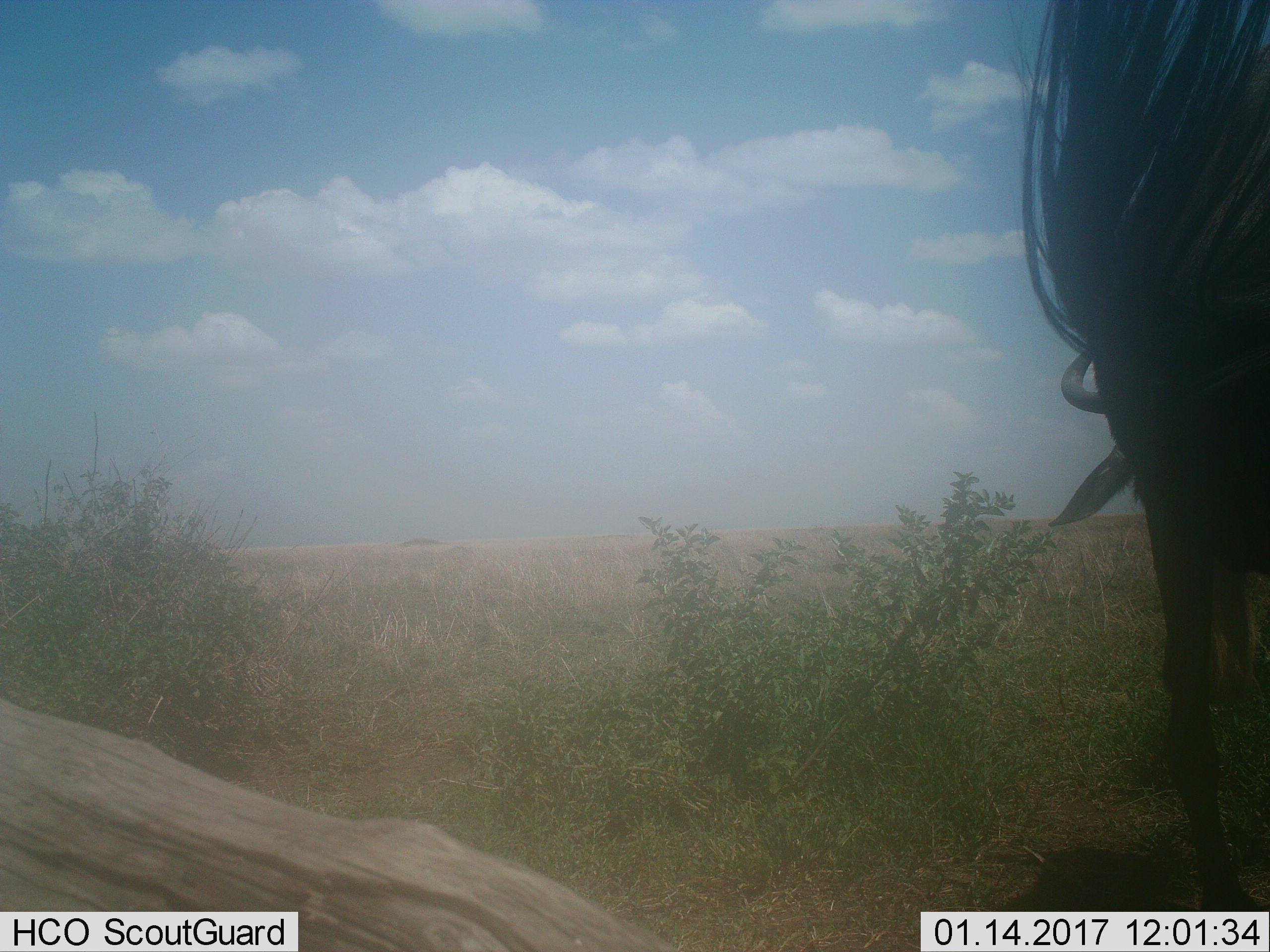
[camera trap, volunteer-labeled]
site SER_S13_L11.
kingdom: Animalia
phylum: Chordata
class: Mammalia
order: Artiodactyla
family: Bovidae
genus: Connochaetes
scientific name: Connochaetes taurinus taurinus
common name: blue wildebeest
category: wildebeestblue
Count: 1.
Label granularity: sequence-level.